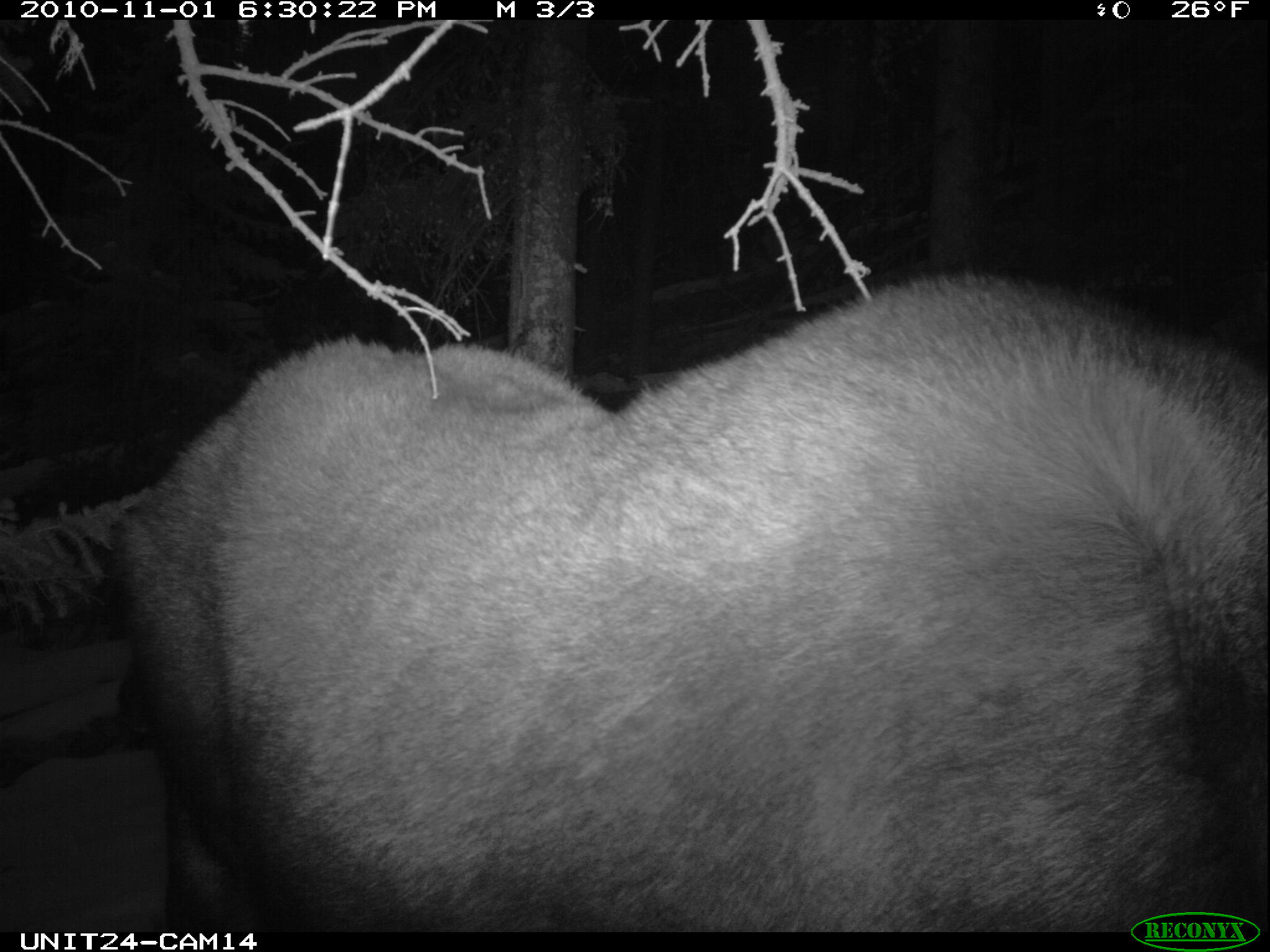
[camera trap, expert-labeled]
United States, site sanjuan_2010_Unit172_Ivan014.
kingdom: Animalia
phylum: Chordata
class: Mammalia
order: Artiodactyla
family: Cervidae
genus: Alces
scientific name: Alces alces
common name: moose